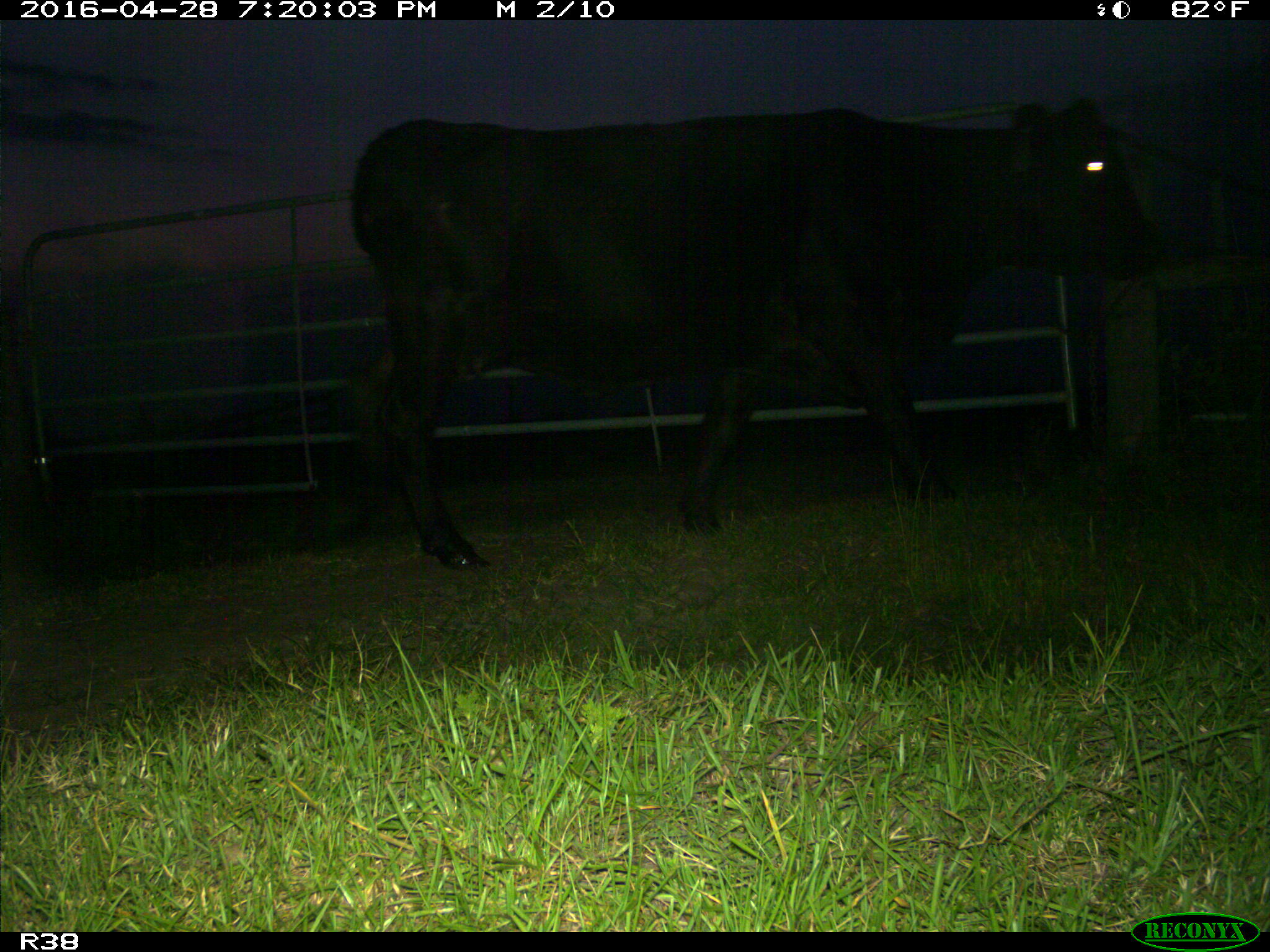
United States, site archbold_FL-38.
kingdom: Animalia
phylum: Chordata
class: Mammalia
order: Artiodactyla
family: Bovidae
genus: Bos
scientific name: Bos taurus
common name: domestic cow